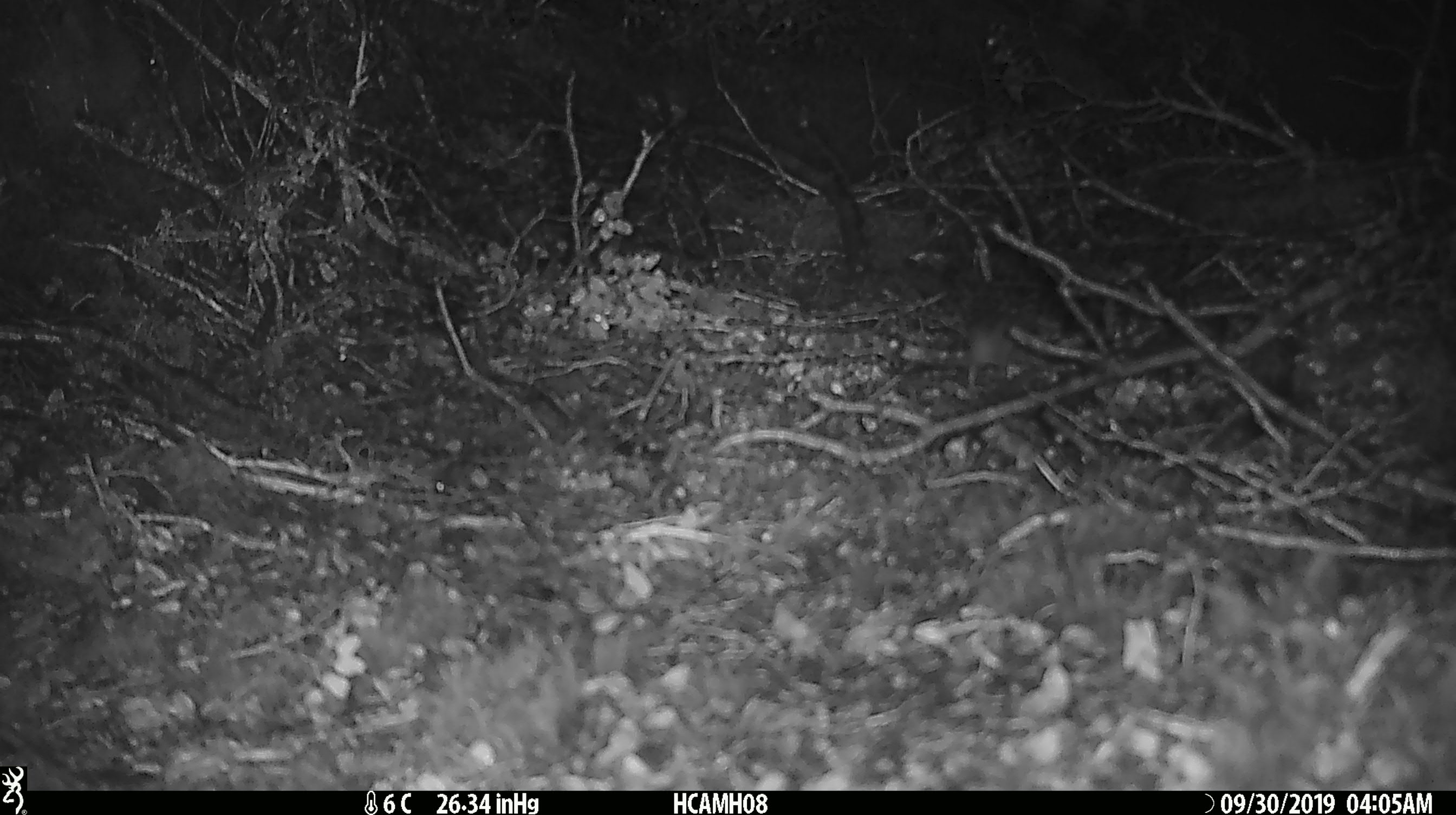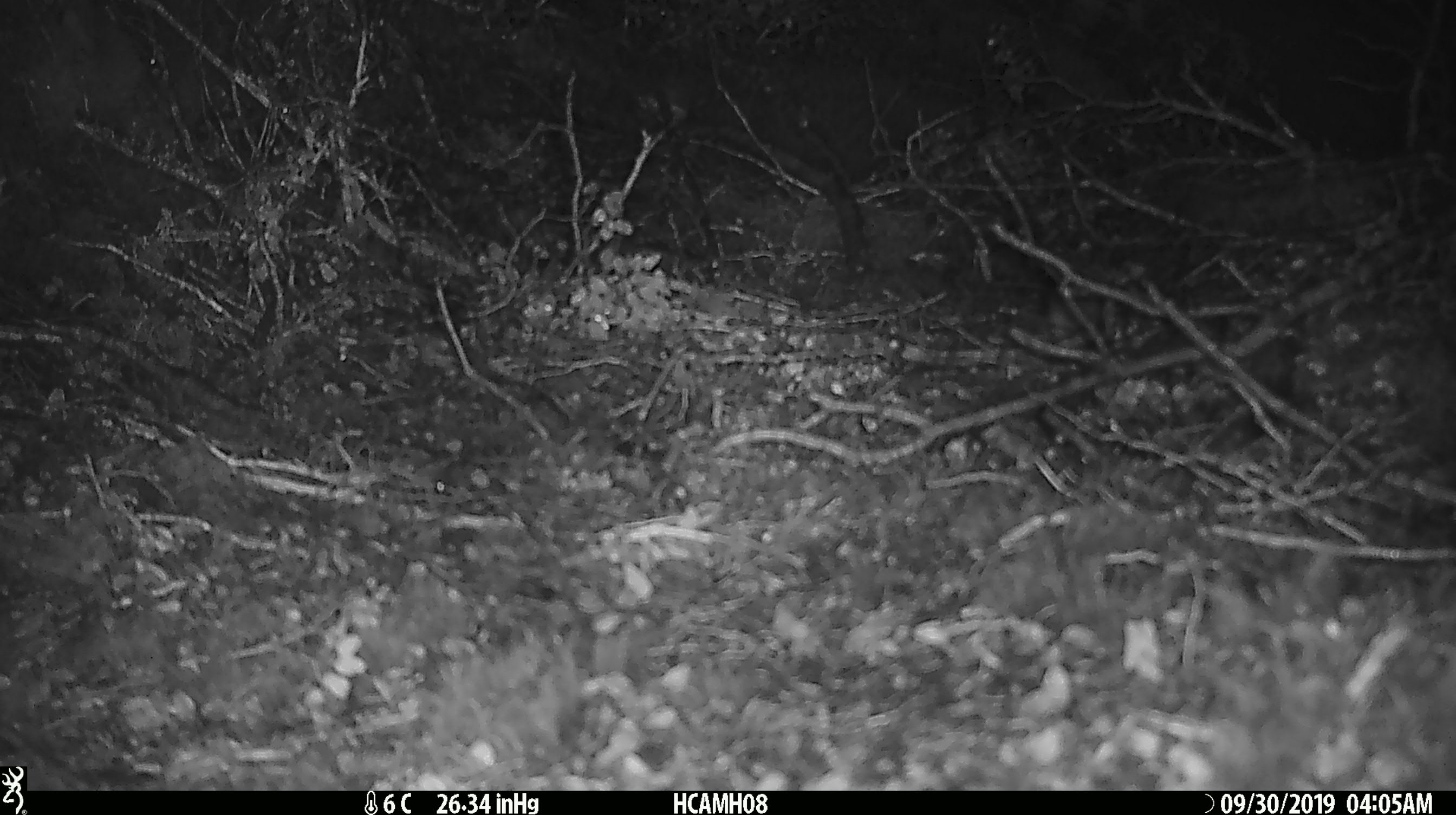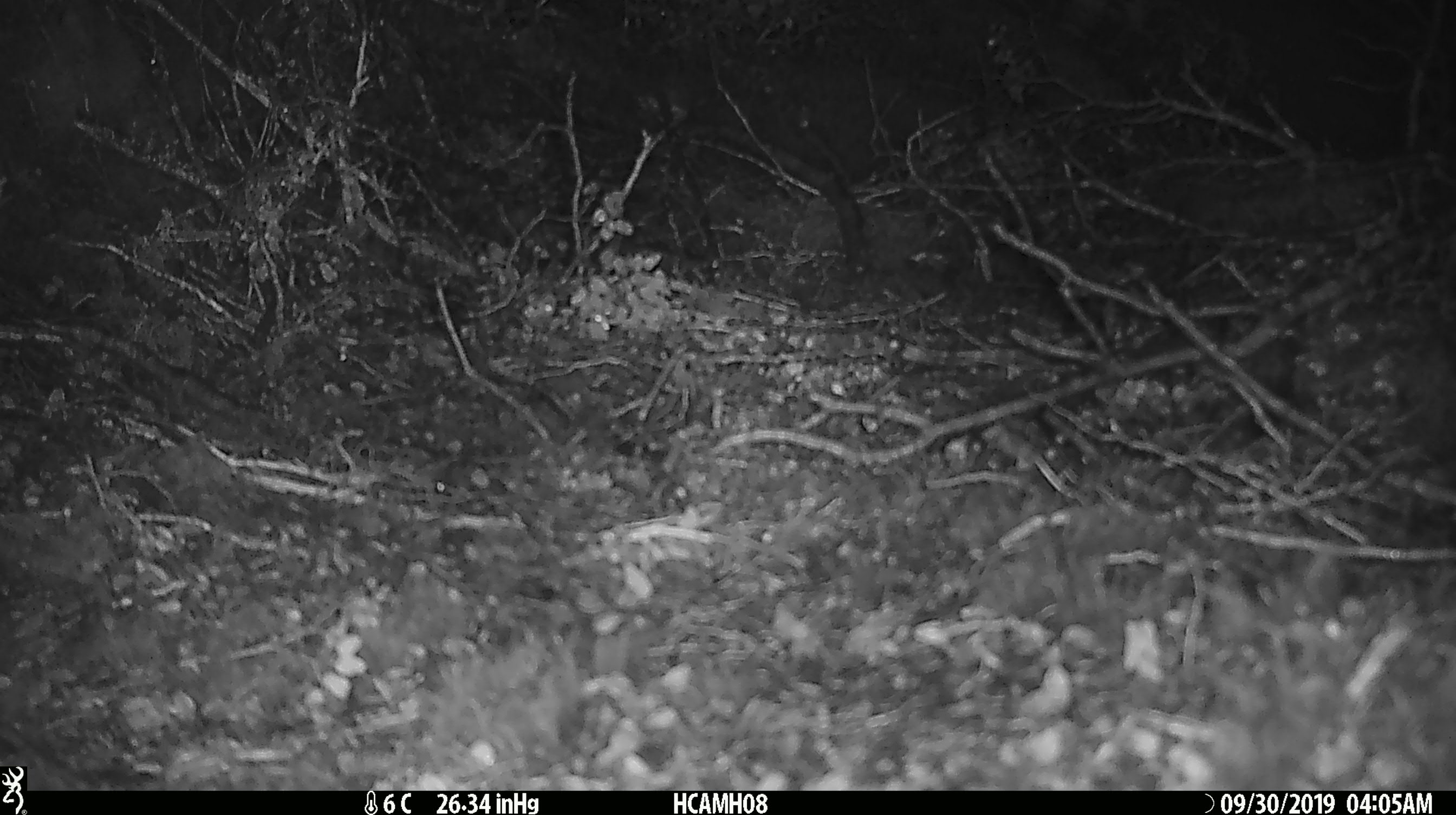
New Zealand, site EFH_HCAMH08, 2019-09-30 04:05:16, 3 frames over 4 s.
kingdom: Animalia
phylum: Chordata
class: Mammalia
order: Rodentia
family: Muridae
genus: Mus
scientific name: Mus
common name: mouse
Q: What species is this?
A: Mouse (Mus).